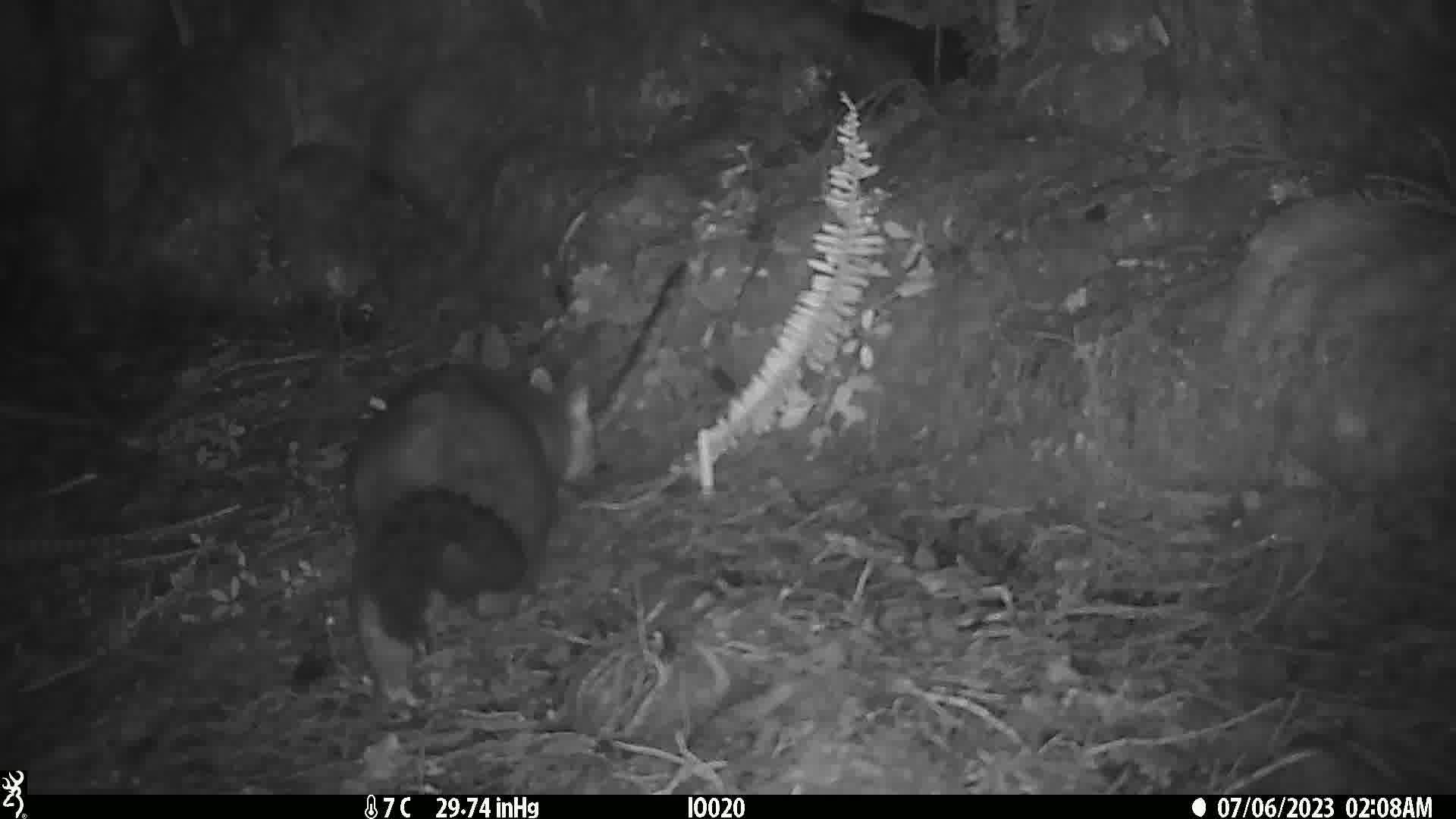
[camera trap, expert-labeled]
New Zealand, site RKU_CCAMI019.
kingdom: Animalia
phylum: Chordata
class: Mammalia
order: Diprotodontia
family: Phalangeridae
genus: Trichosurus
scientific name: Trichosurus vulpecula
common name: common brushtail possum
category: possum